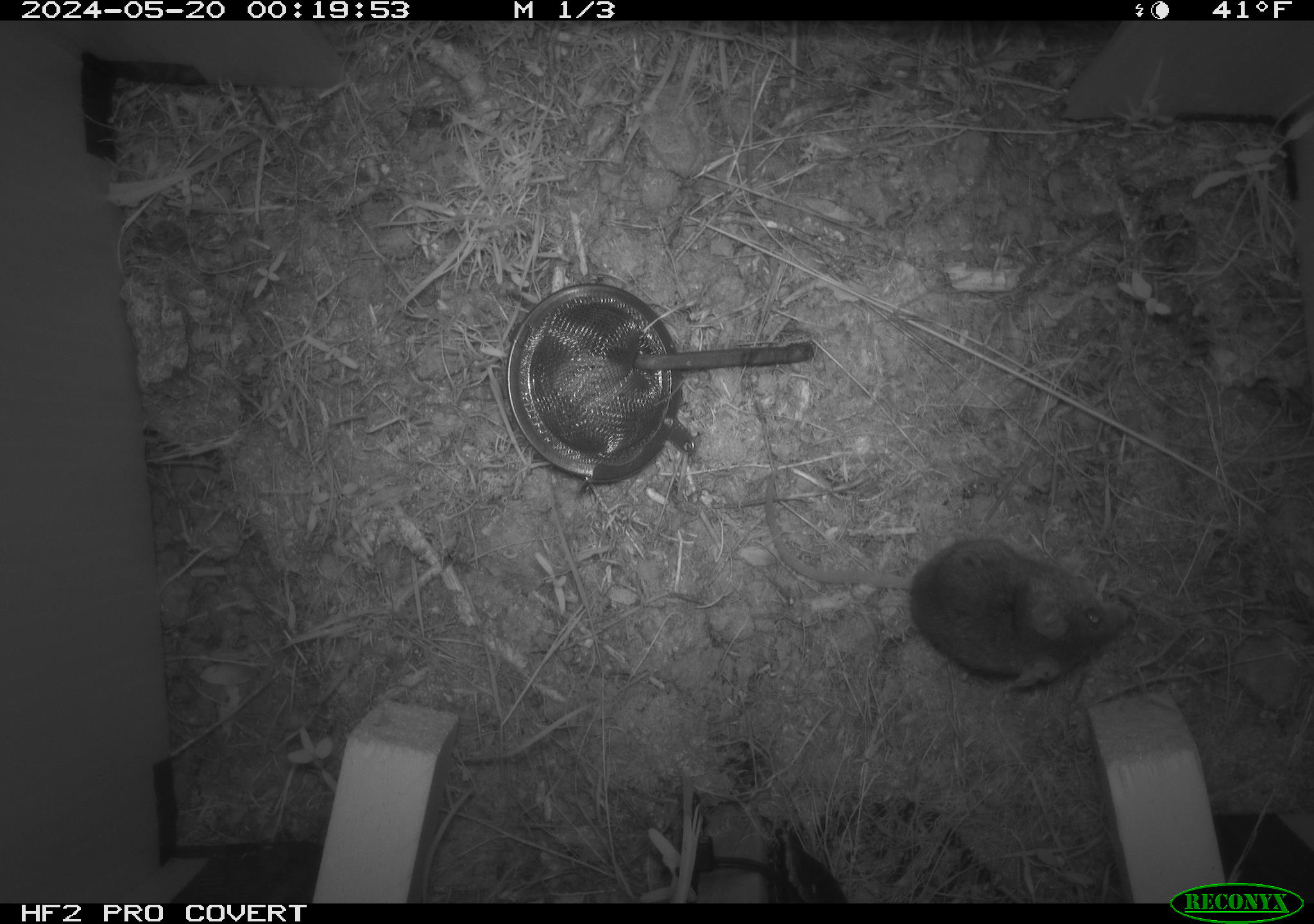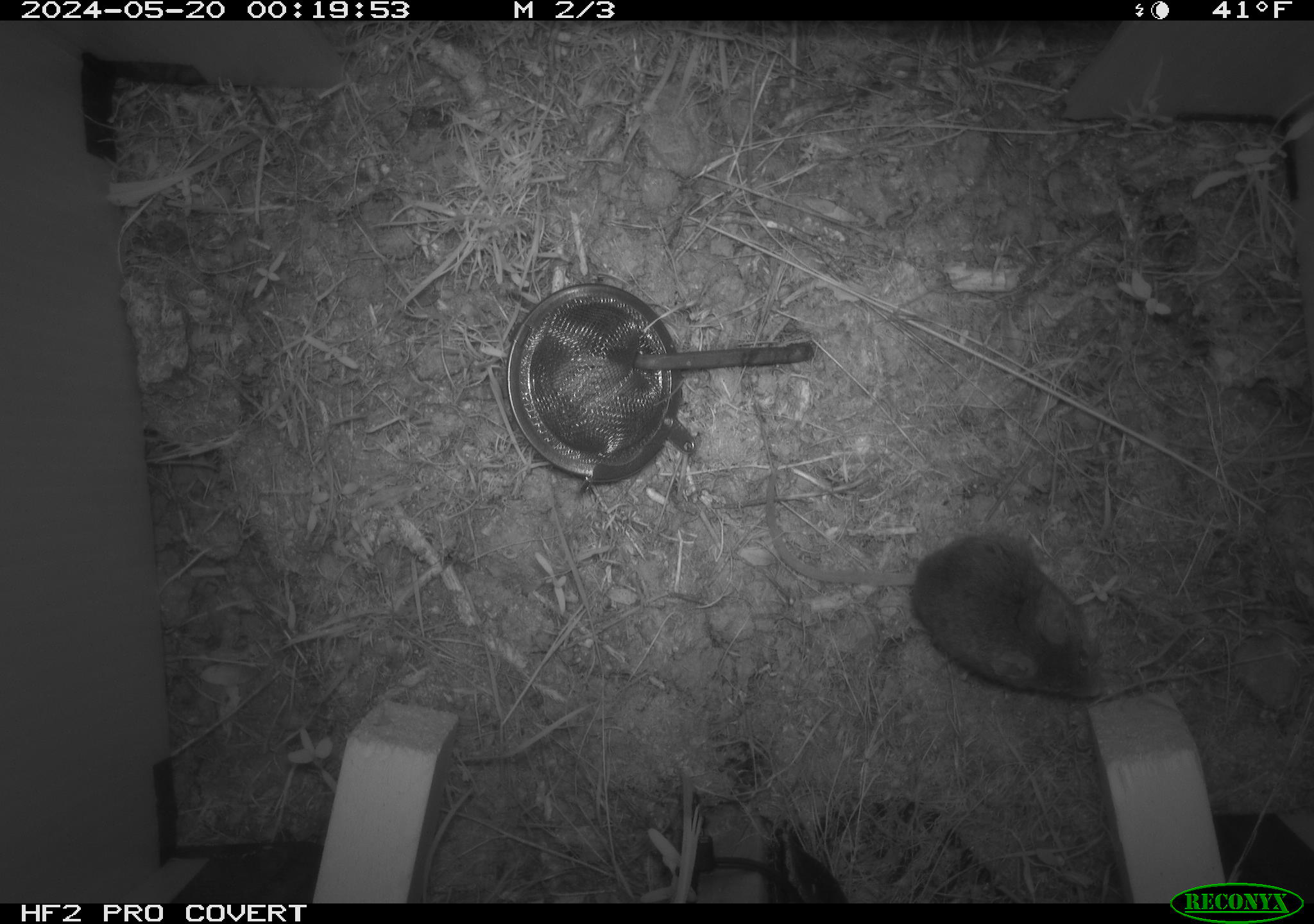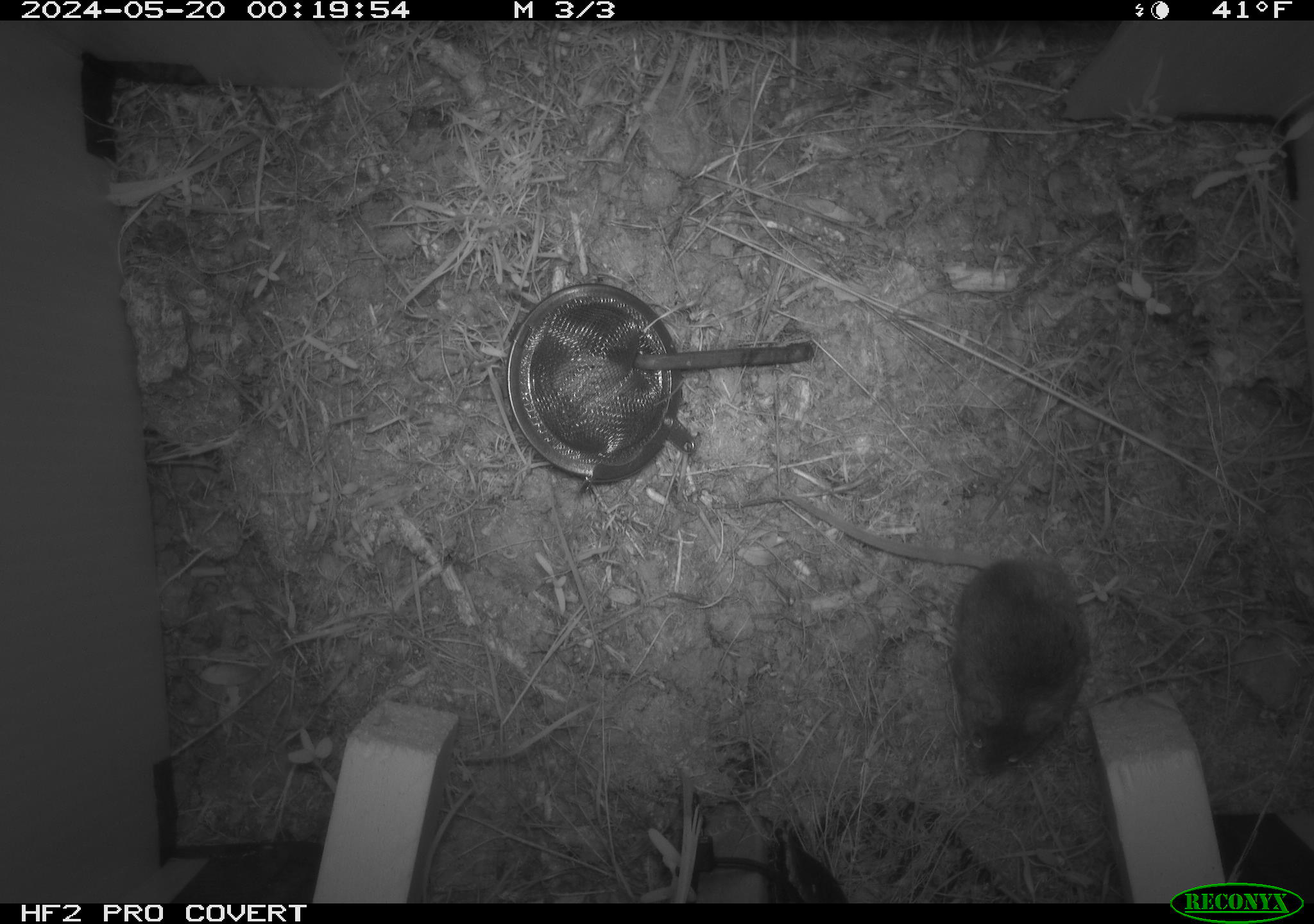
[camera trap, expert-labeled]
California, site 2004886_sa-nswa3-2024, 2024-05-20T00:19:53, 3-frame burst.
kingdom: Animalia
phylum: Chordata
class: Mammalia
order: Rodentia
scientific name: Rodentia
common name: rodent